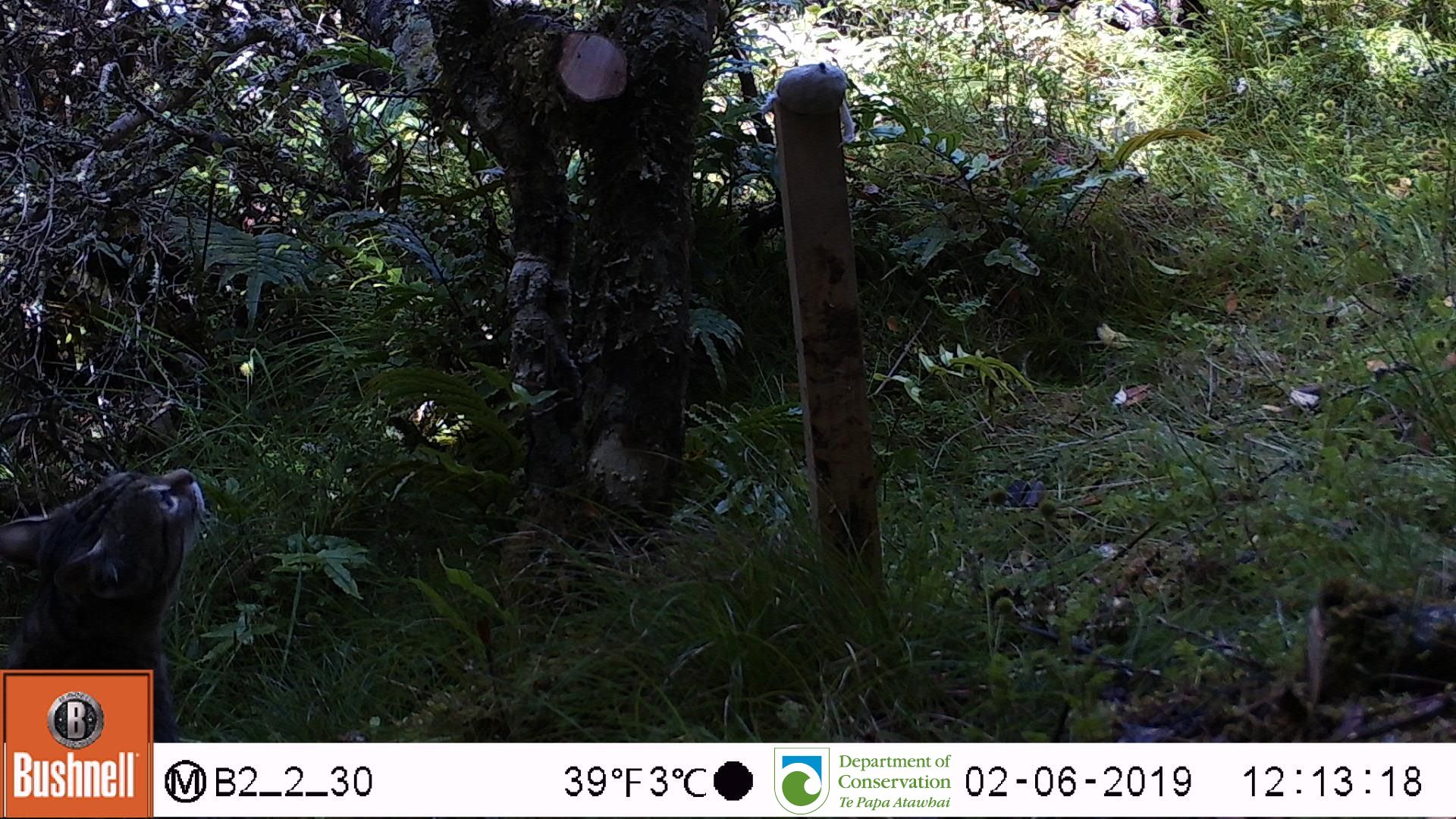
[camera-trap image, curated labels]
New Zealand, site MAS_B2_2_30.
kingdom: Animalia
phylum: Chordata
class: Mammalia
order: Carnivora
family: Felidae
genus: Felis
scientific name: Felis catus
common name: domestic cat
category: cat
Cat (domestic cat) (Felis catus).